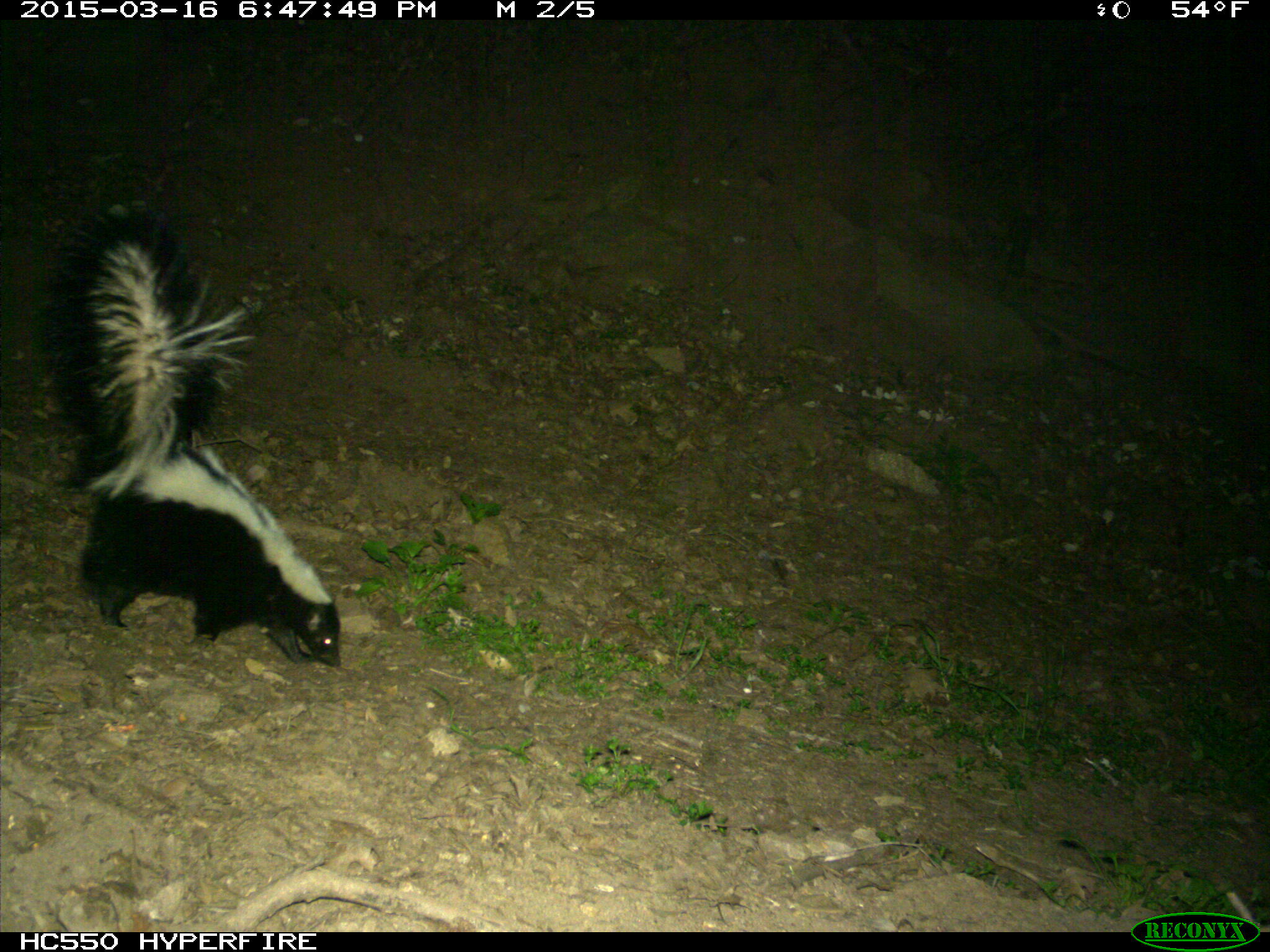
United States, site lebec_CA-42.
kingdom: Animalia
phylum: Chordata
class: Mammalia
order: Carnivora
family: Mephitidae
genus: Mephitis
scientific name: Mephitis mephitis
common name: striped skunk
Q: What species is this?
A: Mephitis mephitis (striped skunk).